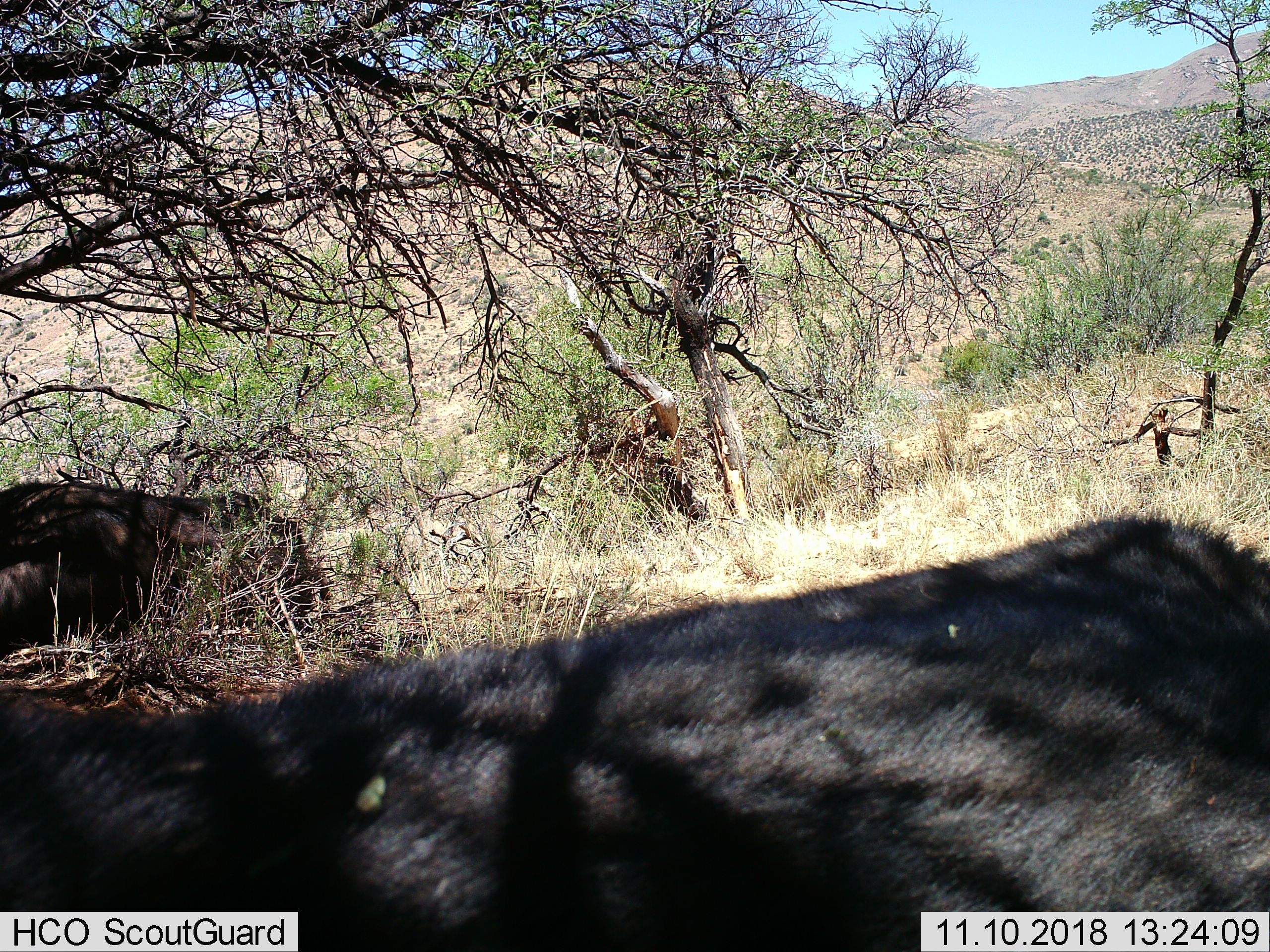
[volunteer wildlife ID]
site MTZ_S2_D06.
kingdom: Animalia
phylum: Chordata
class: Mammalia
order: Artiodactyla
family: Bovidae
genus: Syncerus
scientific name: Syncerus caffer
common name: african buffalo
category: buffalo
Buffalo (african buffalo) (Syncerus caffer), count 2. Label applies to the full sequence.